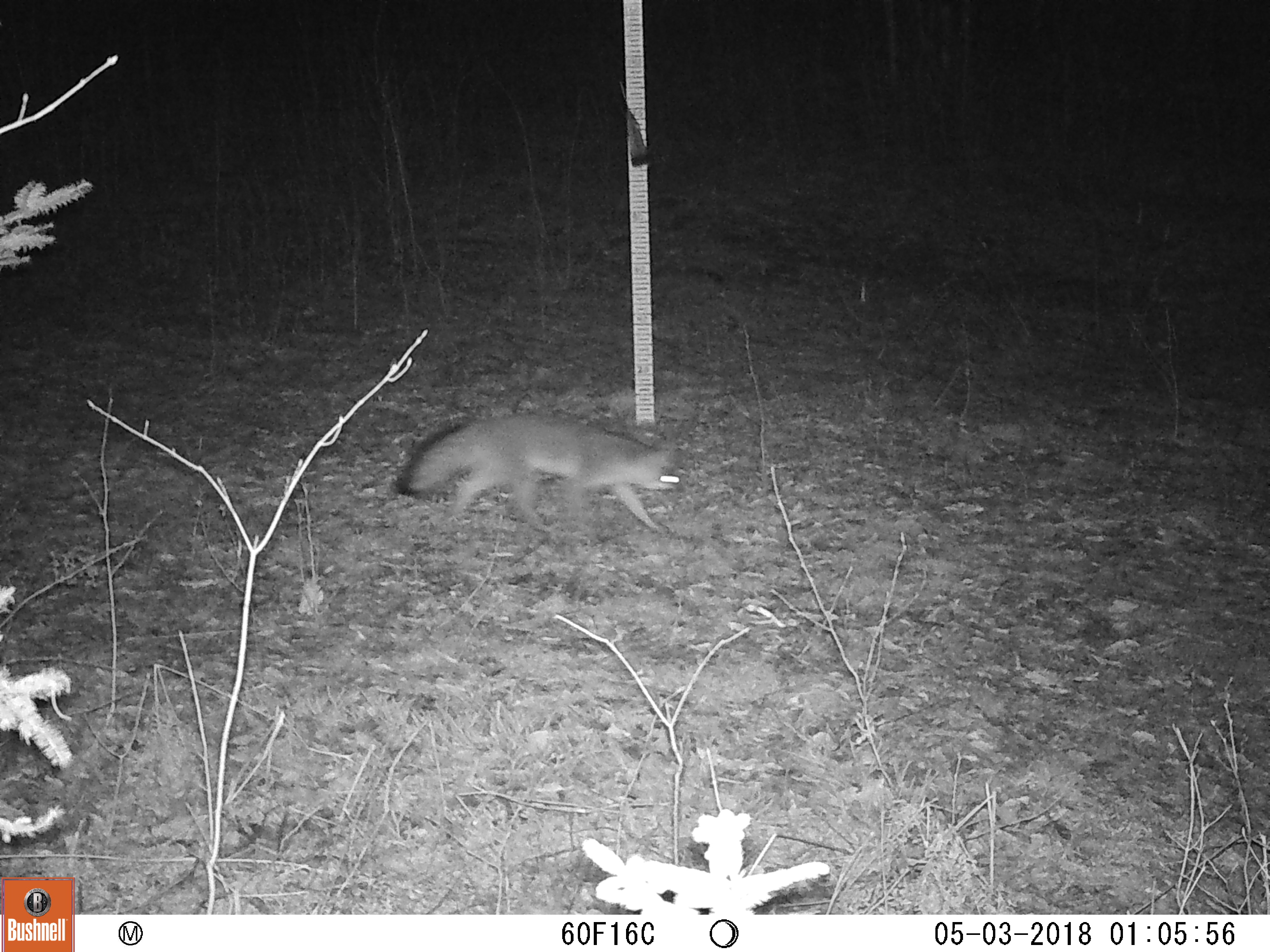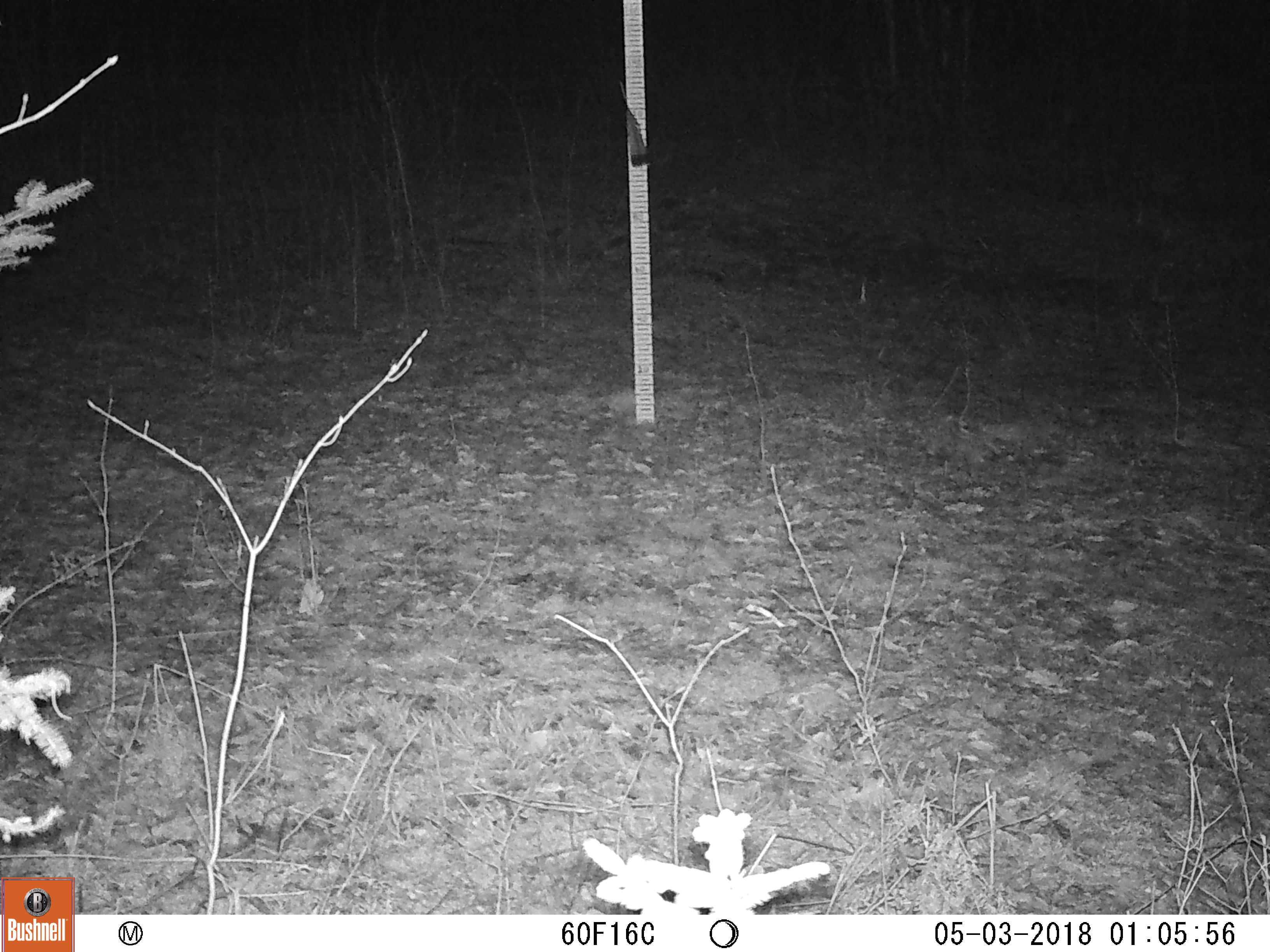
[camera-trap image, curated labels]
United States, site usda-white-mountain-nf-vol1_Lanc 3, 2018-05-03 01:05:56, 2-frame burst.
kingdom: Animalia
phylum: Chordata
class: Mammalia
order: Carnivora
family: Canidae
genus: Urocyon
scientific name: Urocyon cinereoargenteus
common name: gray fox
Gray fox (Urocyon cinereoargenteus).